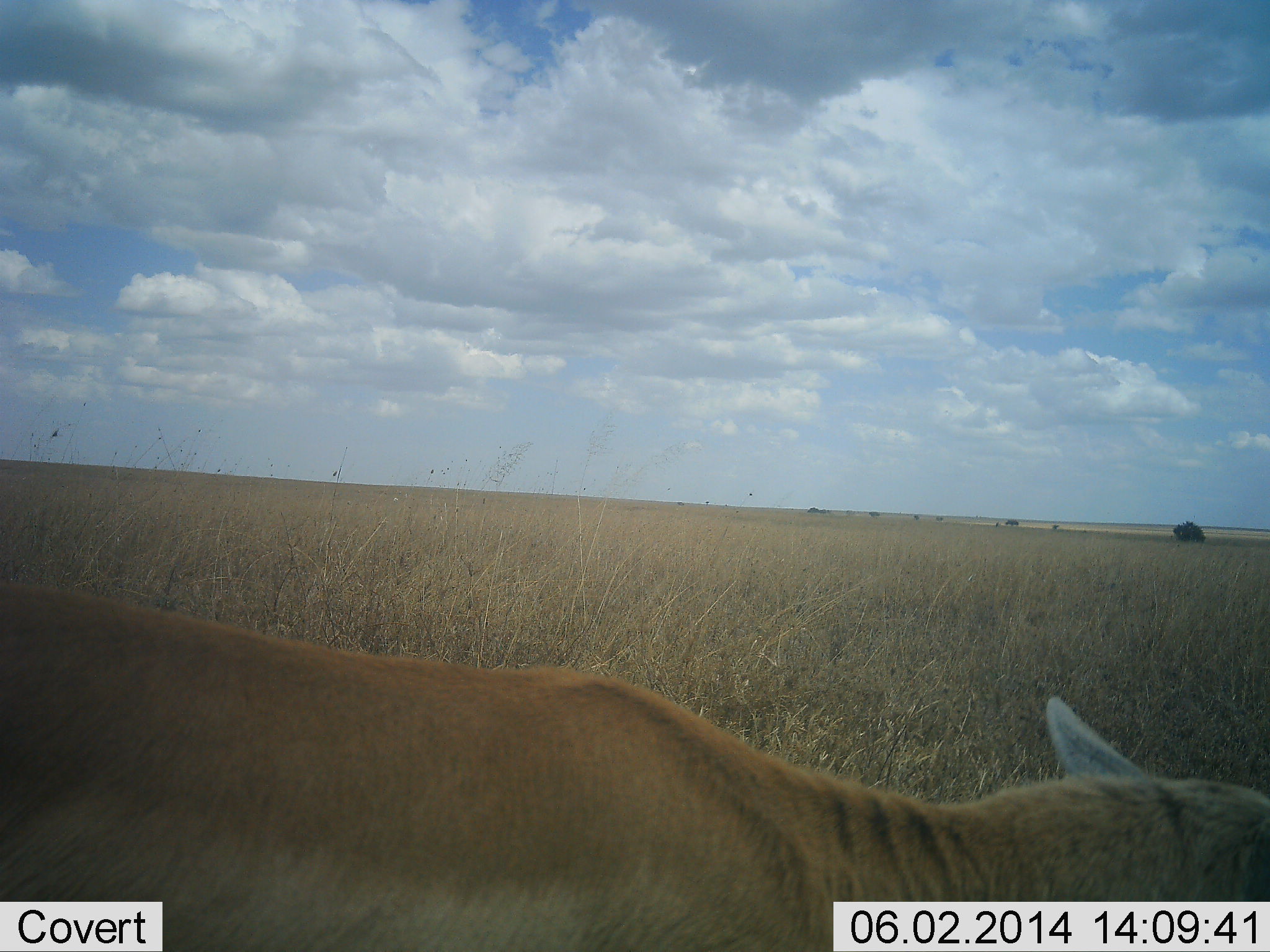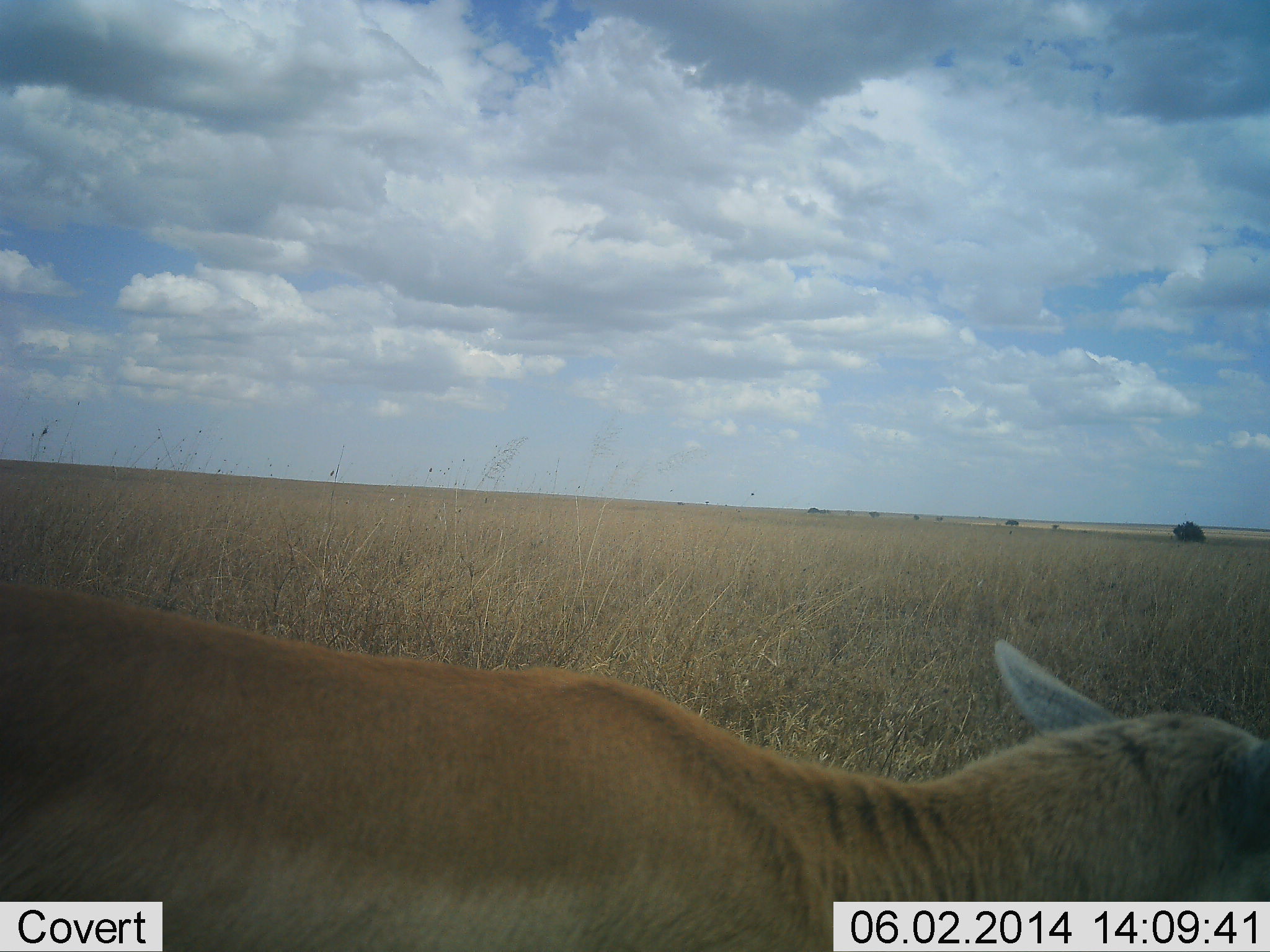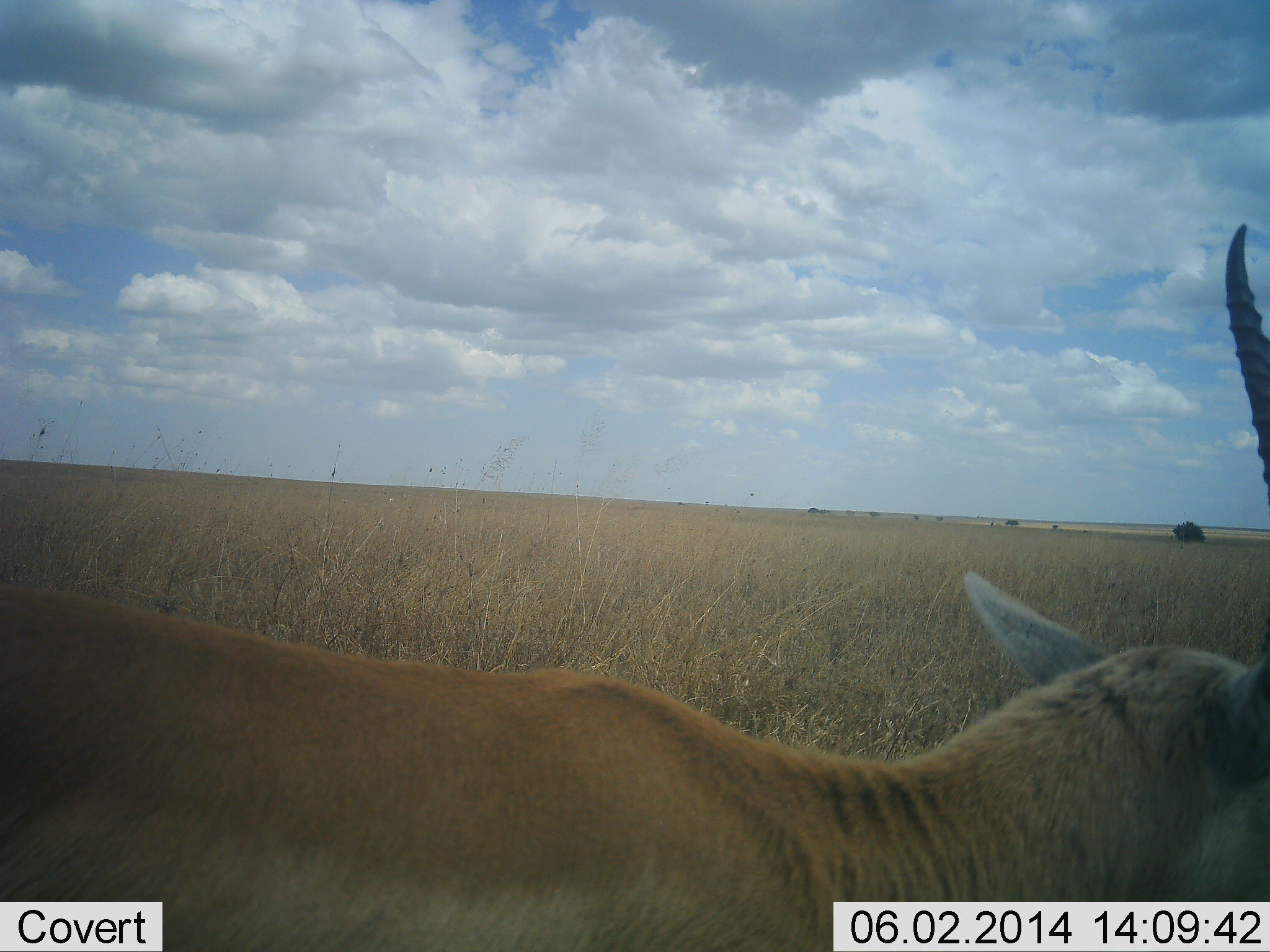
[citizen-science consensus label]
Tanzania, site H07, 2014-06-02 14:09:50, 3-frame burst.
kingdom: Animalia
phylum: Chordata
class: Mammalia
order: Artiodactyla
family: Bovidae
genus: Aepyceros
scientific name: Aepyceros melampus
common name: impala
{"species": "impala (Aepyceros melampus)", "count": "1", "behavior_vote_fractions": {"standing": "43%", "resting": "0%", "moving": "14%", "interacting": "0%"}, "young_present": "0%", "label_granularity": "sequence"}